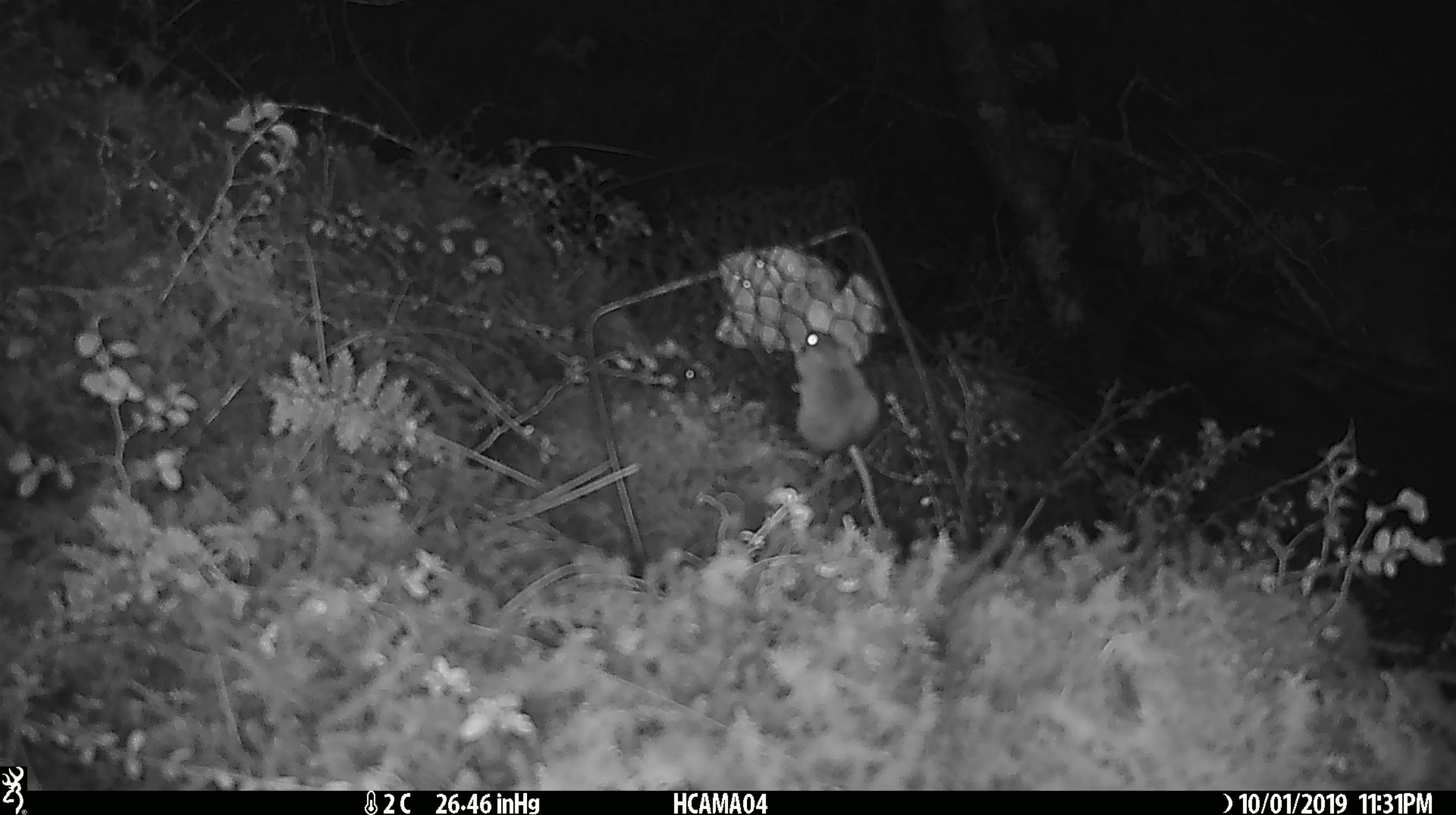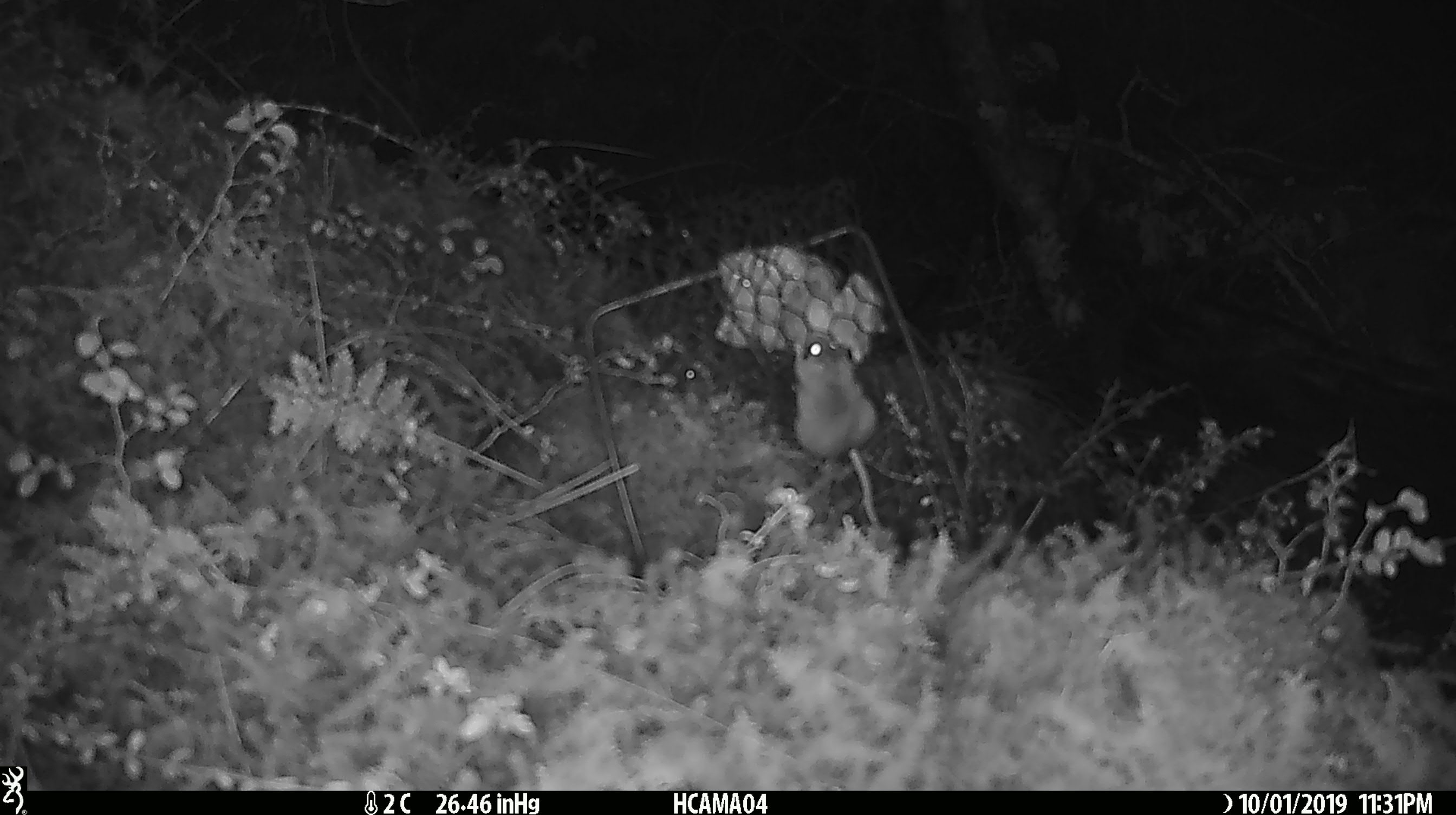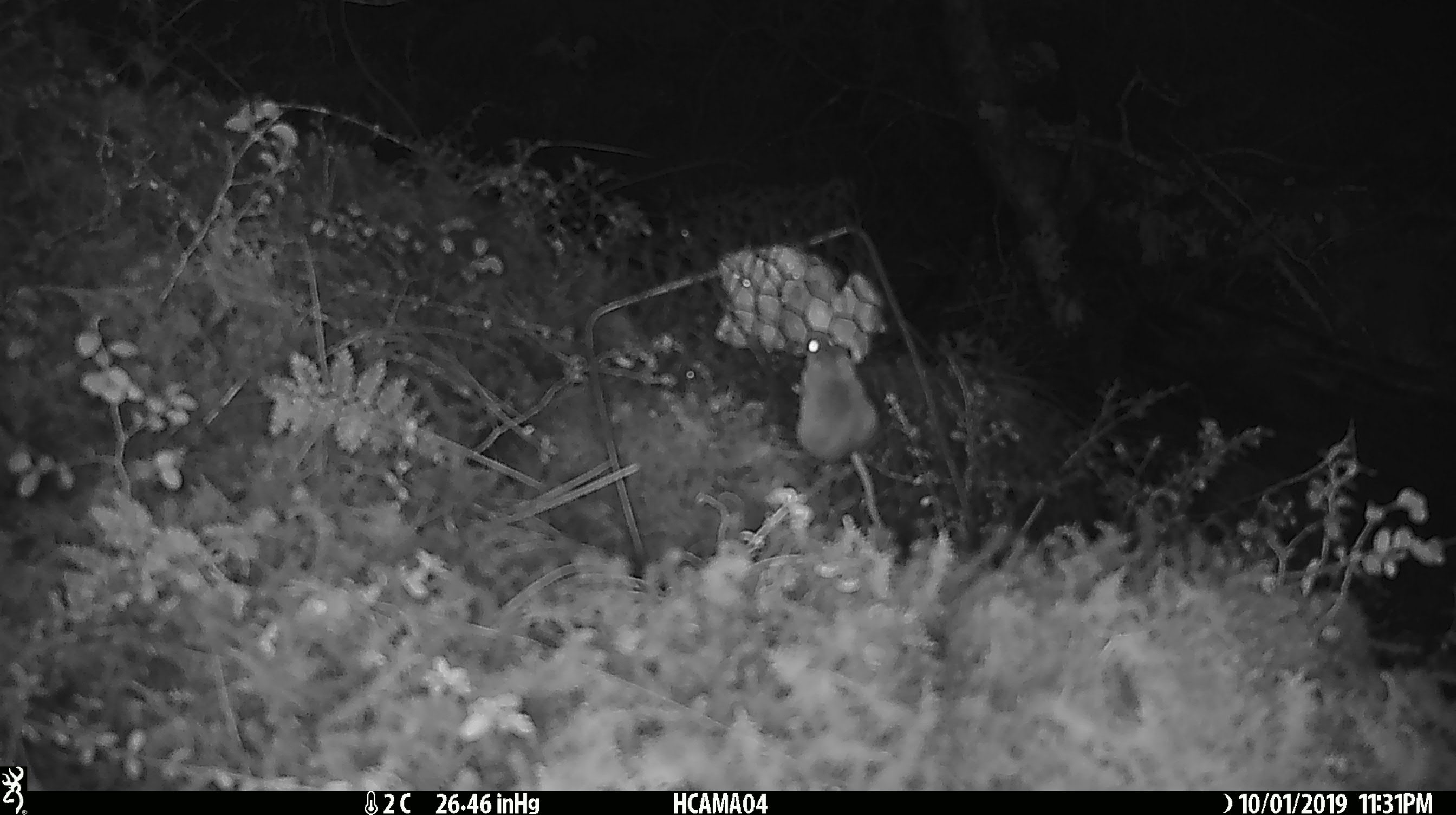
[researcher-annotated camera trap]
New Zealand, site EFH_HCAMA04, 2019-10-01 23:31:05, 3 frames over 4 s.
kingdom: Animalia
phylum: Chordata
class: Mammalia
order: Rodentia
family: Muridae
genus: Mus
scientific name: Mus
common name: mouse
Mouse (Mus).